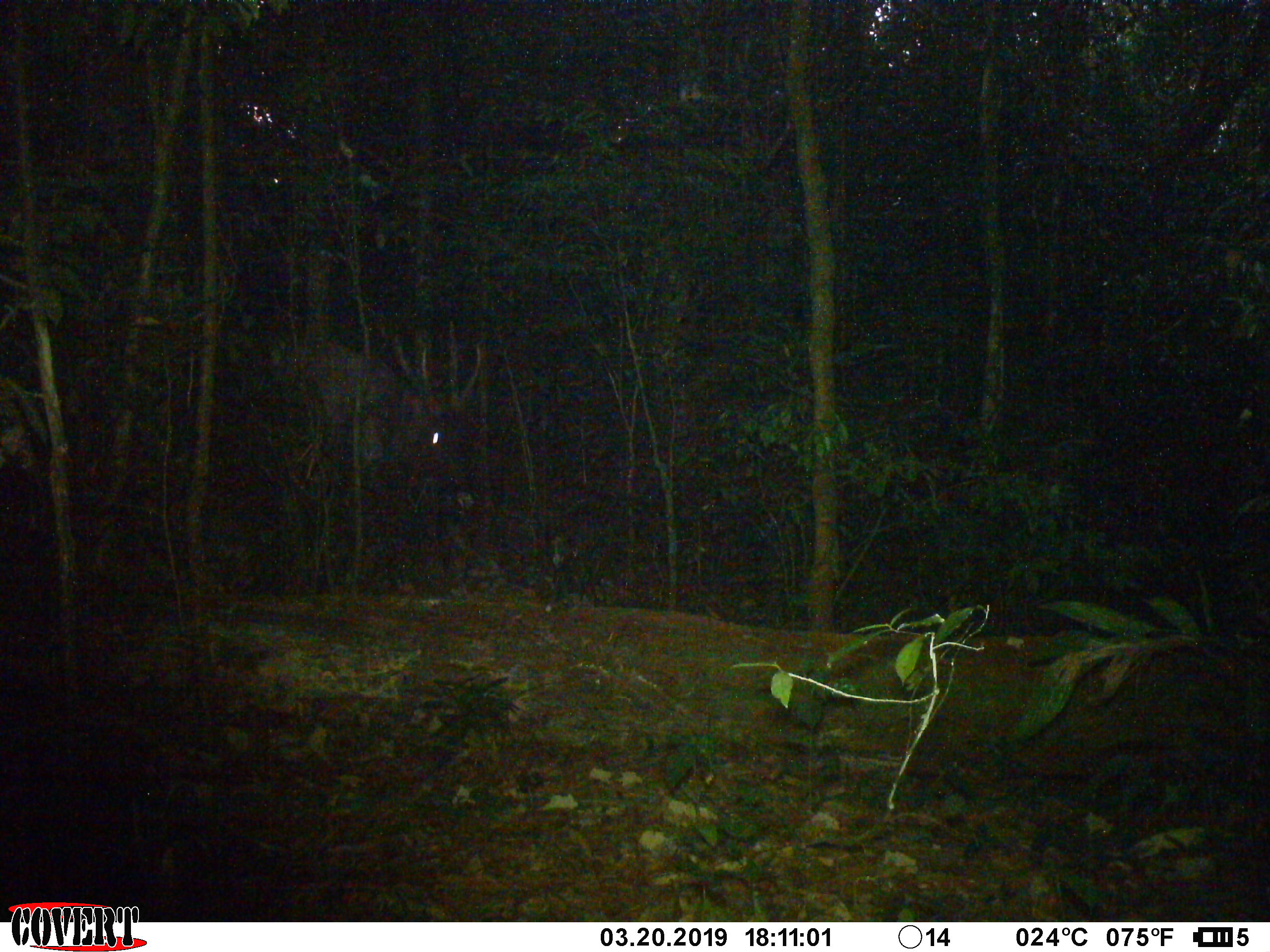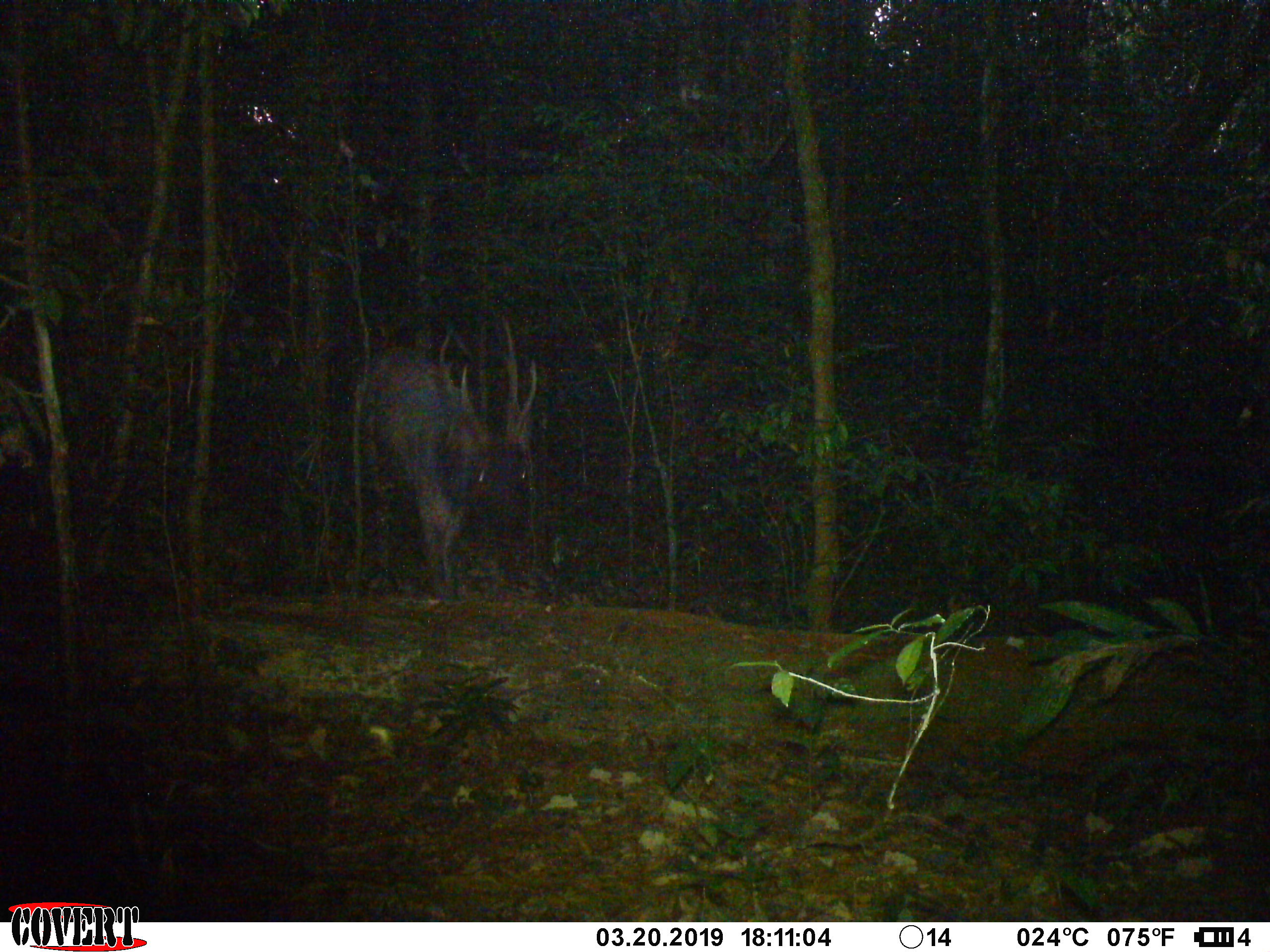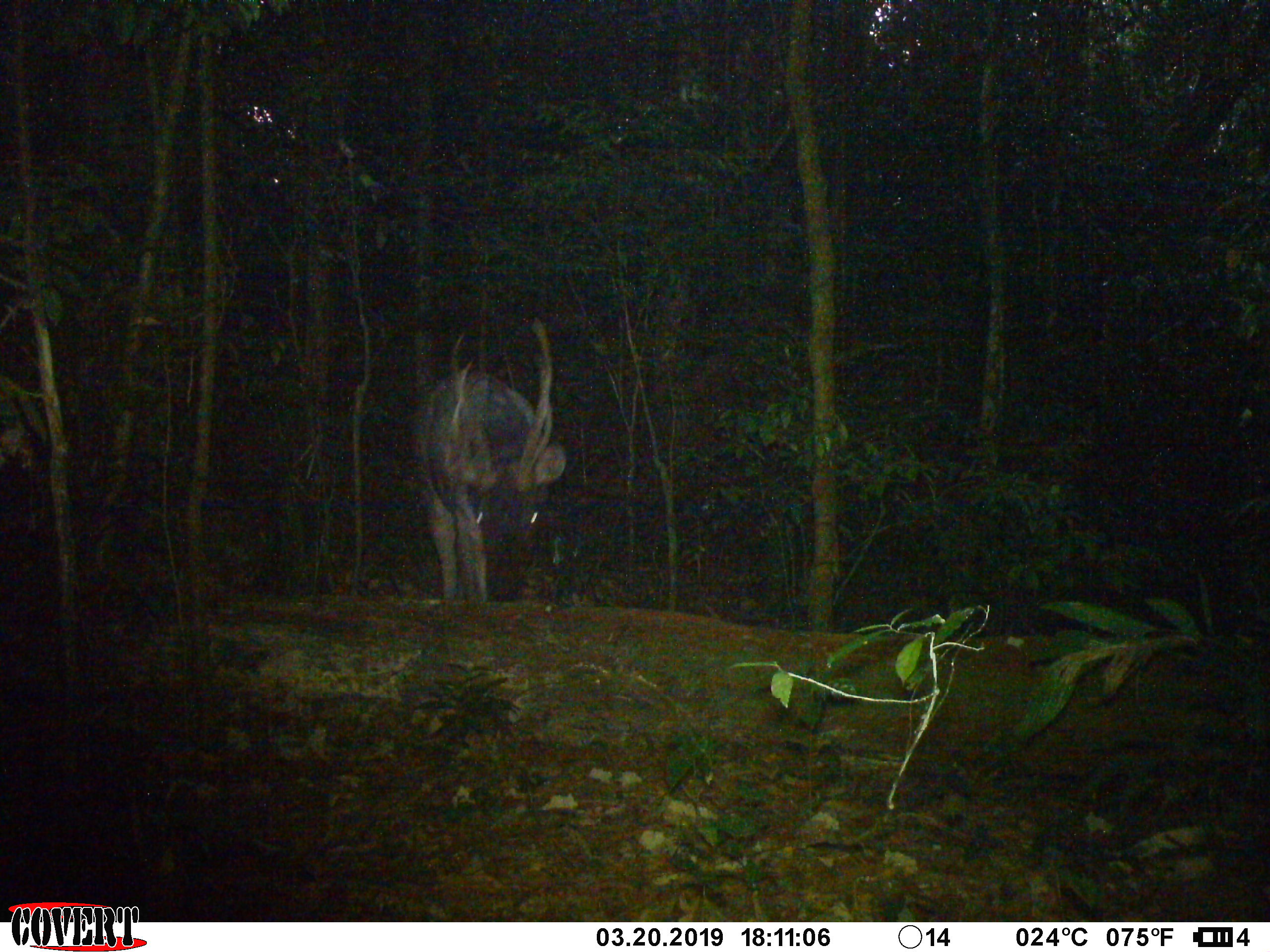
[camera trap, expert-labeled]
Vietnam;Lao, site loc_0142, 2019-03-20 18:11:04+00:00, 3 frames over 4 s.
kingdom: Animalia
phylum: Chordata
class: Mammalia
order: Artiodactyla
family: Cervidae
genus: Rusa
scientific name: Rusa unicolor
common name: sambar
Sambar (Rusa unicolor). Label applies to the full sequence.